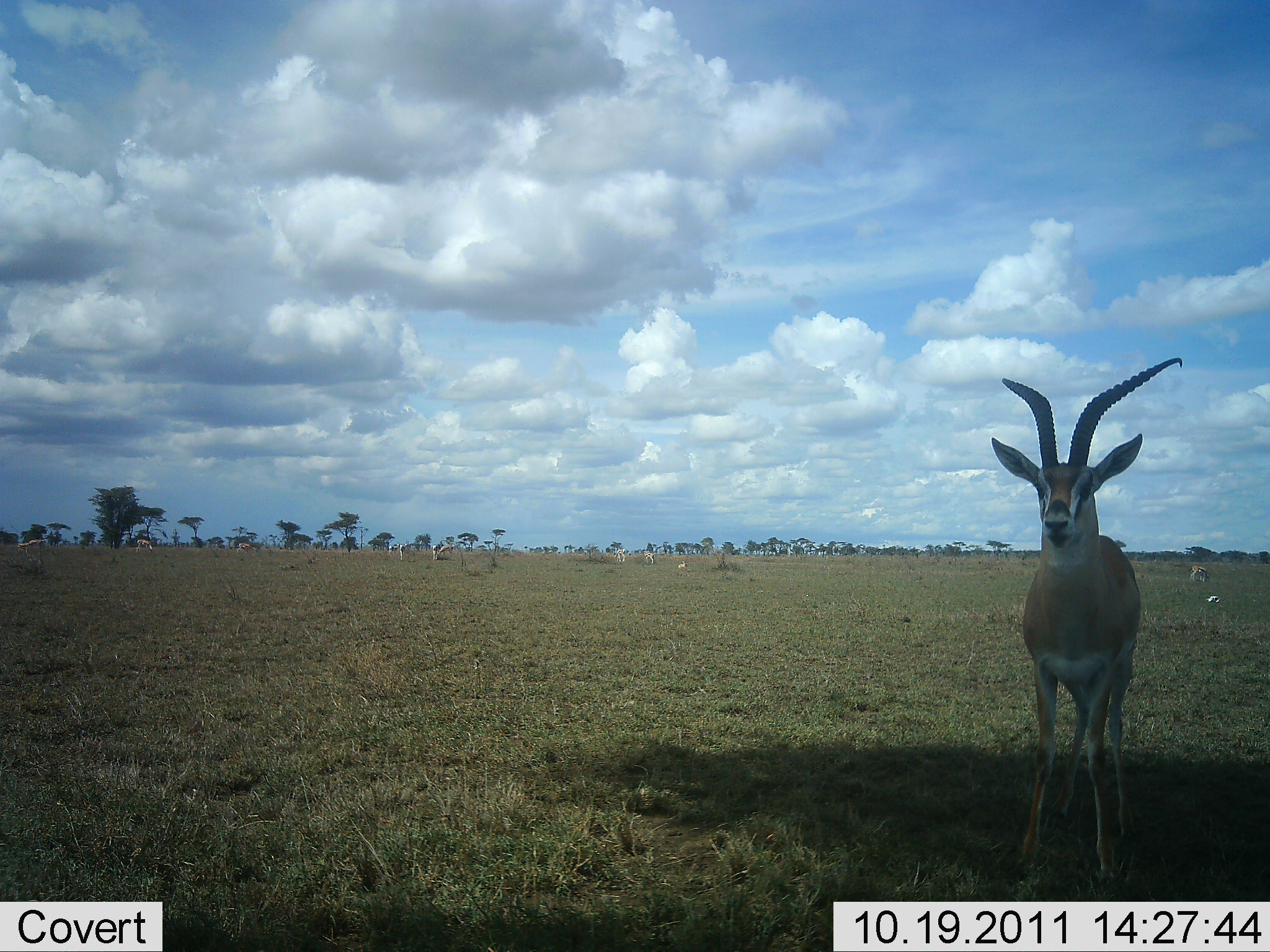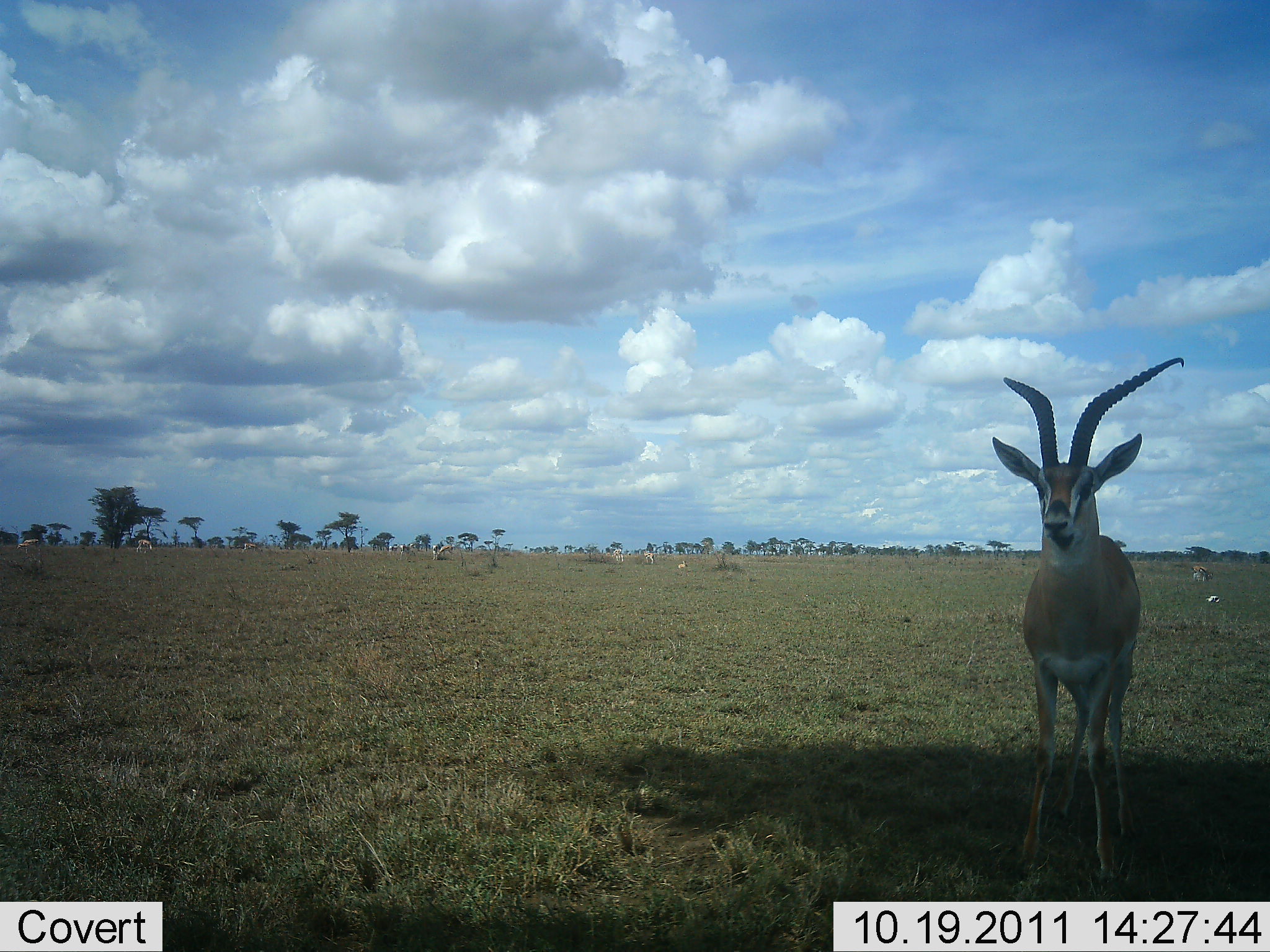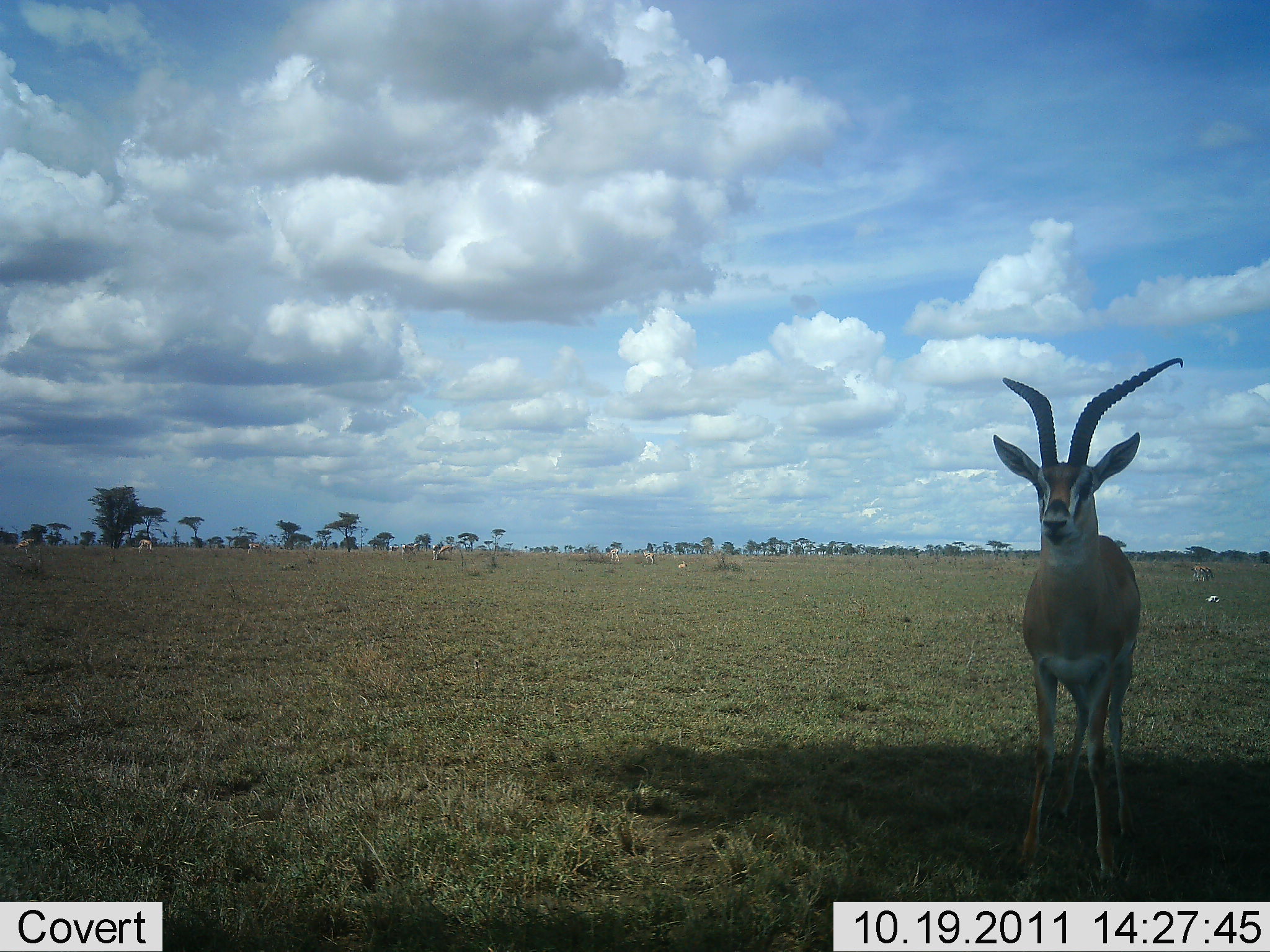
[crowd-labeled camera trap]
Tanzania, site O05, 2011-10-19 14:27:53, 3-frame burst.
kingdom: Animalia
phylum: Chordata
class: Mammalia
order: Artiodactyla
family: Bovidae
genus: Nanger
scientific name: Nanger granti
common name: grant's gazelle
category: gazellegrants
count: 3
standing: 91%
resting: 0%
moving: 18%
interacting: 0%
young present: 0%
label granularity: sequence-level